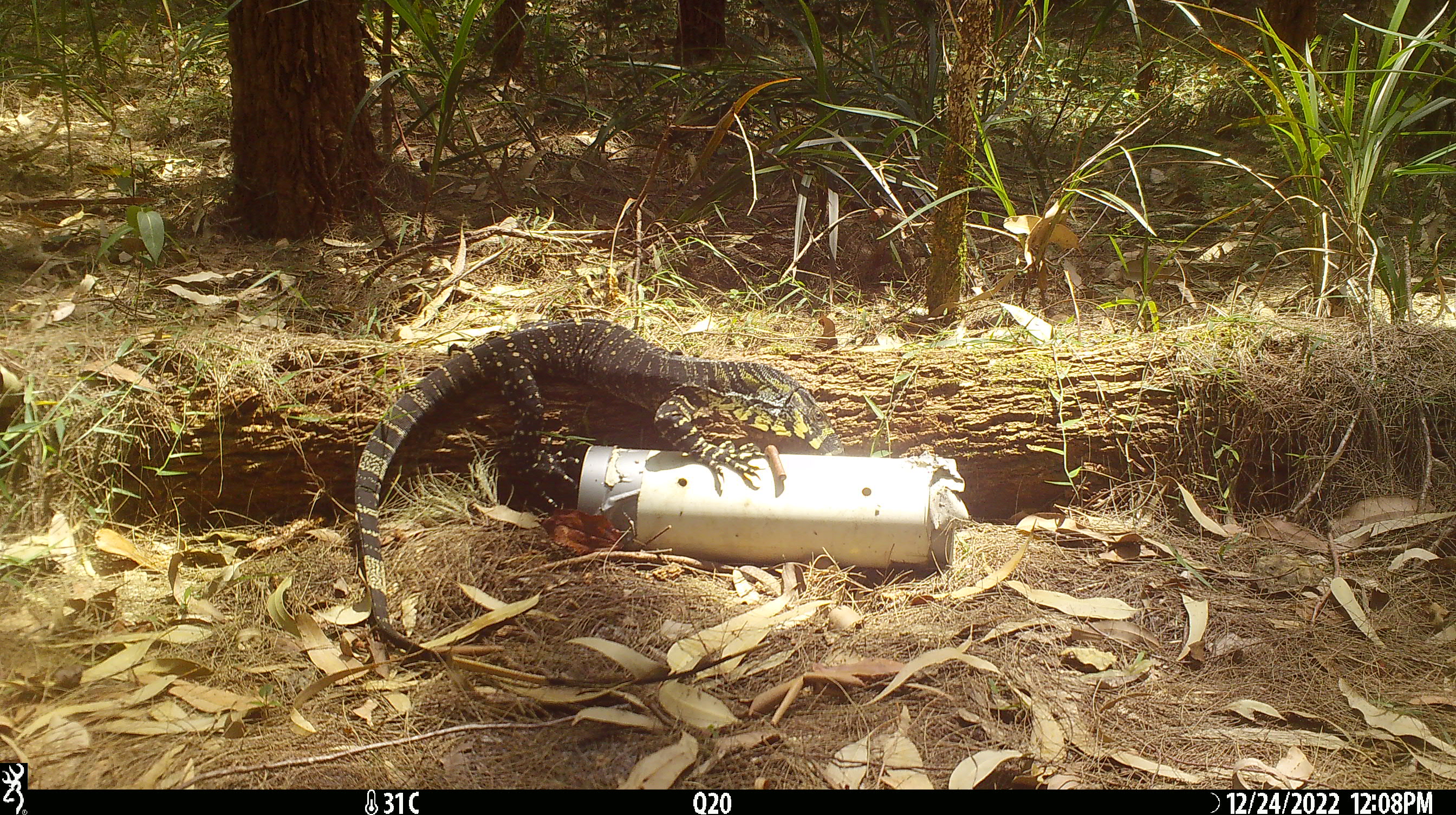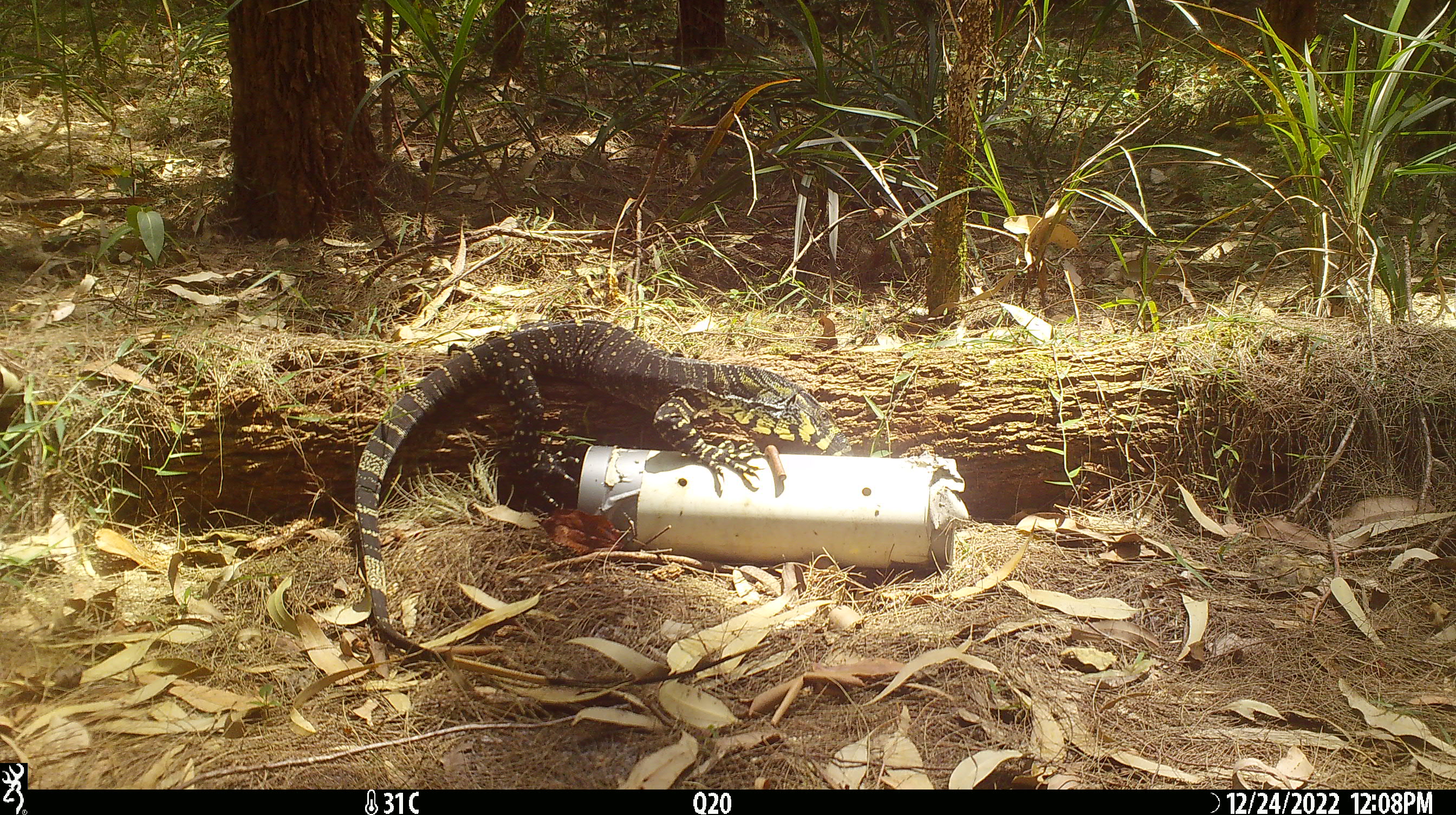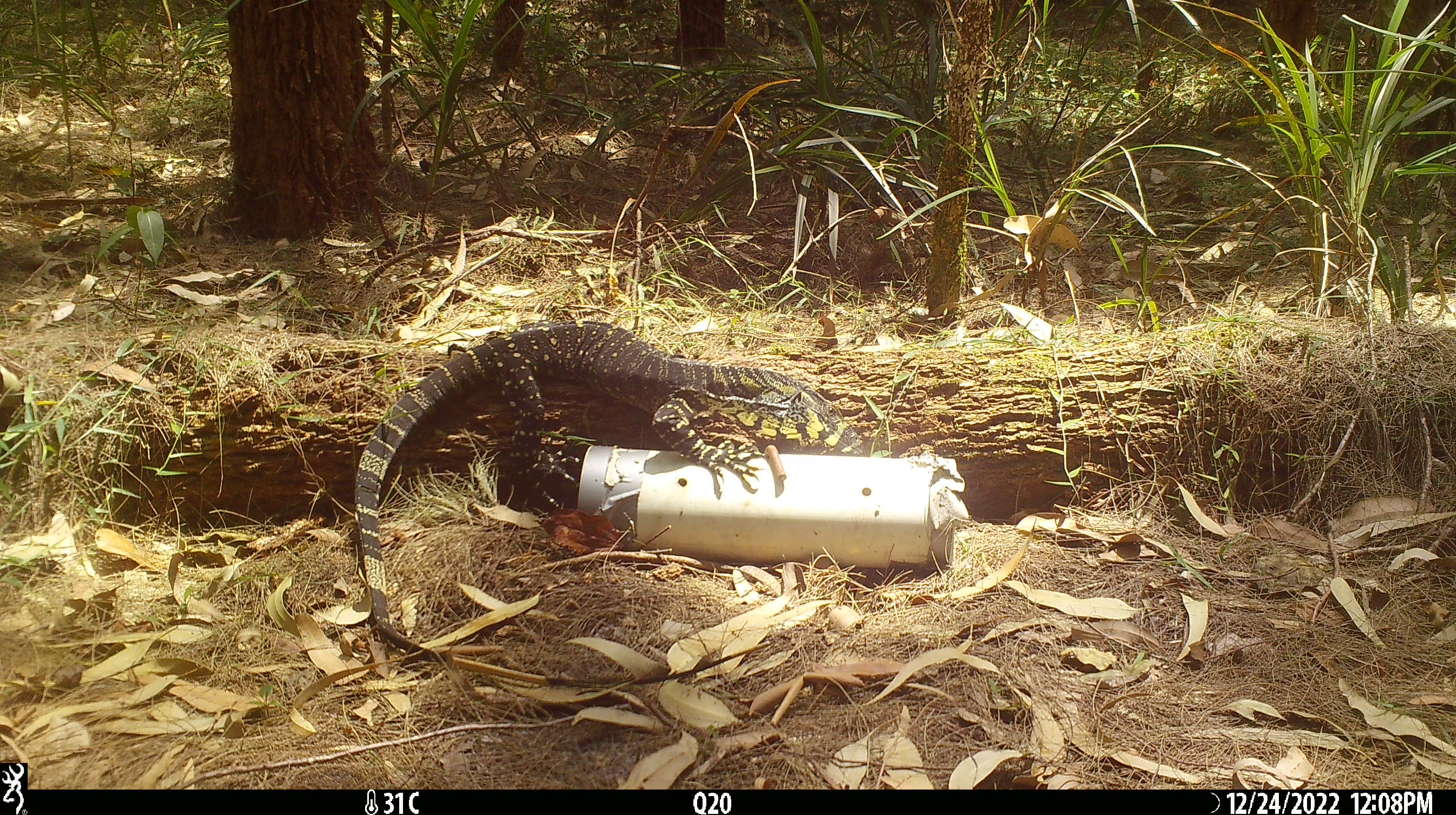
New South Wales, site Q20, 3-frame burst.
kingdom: Animalia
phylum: Chordata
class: Reptilia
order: Squamata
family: Varanidae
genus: Varanus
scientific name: Varanus varius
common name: lace monitor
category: goanna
Goanna (lace monitor) (Varanus varius).